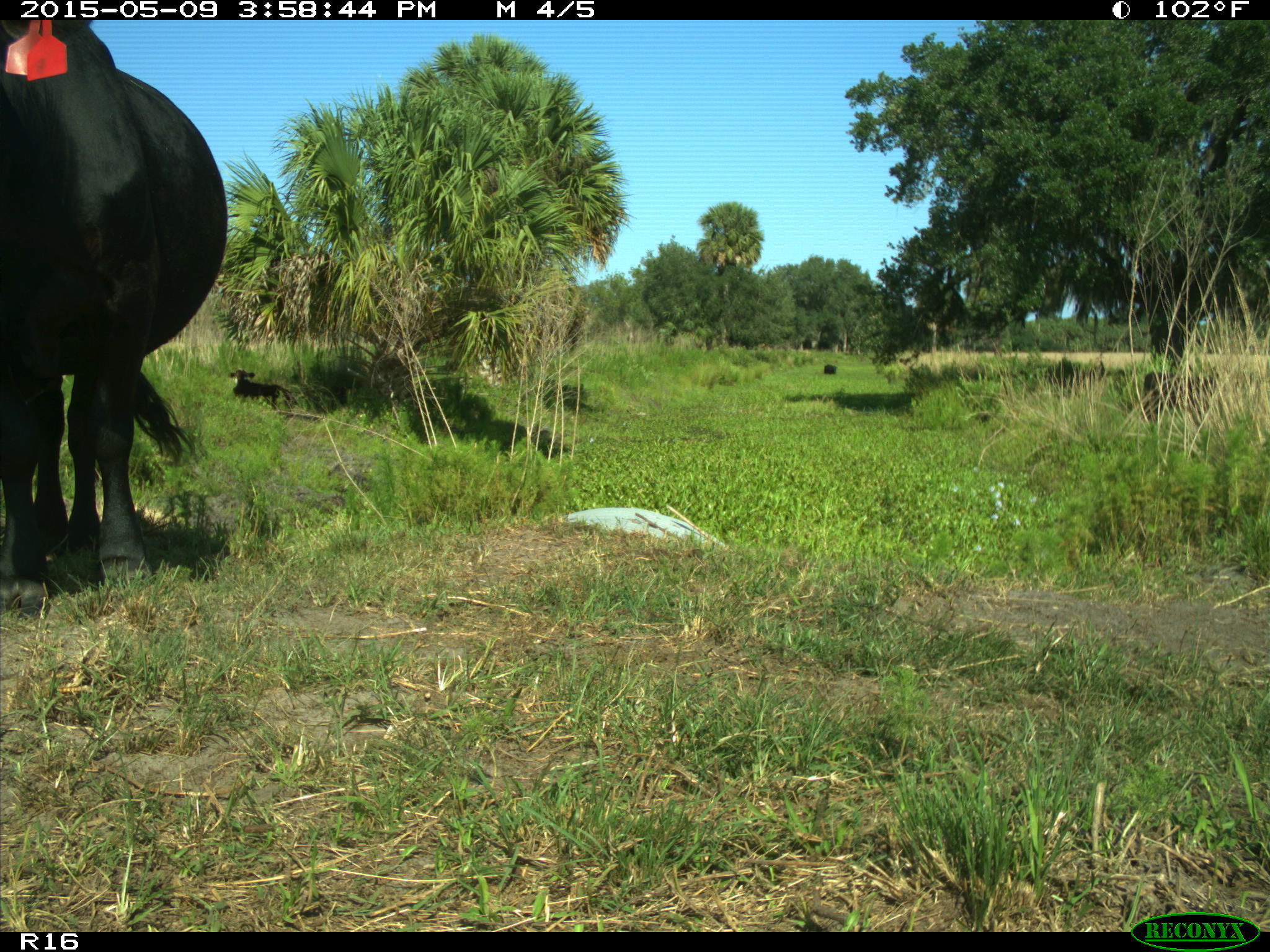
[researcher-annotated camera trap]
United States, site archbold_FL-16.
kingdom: Animalia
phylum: Chordata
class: Mammalia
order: Artiodactyla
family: Bovidae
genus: Bos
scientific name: Bos taurus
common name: domestic cow